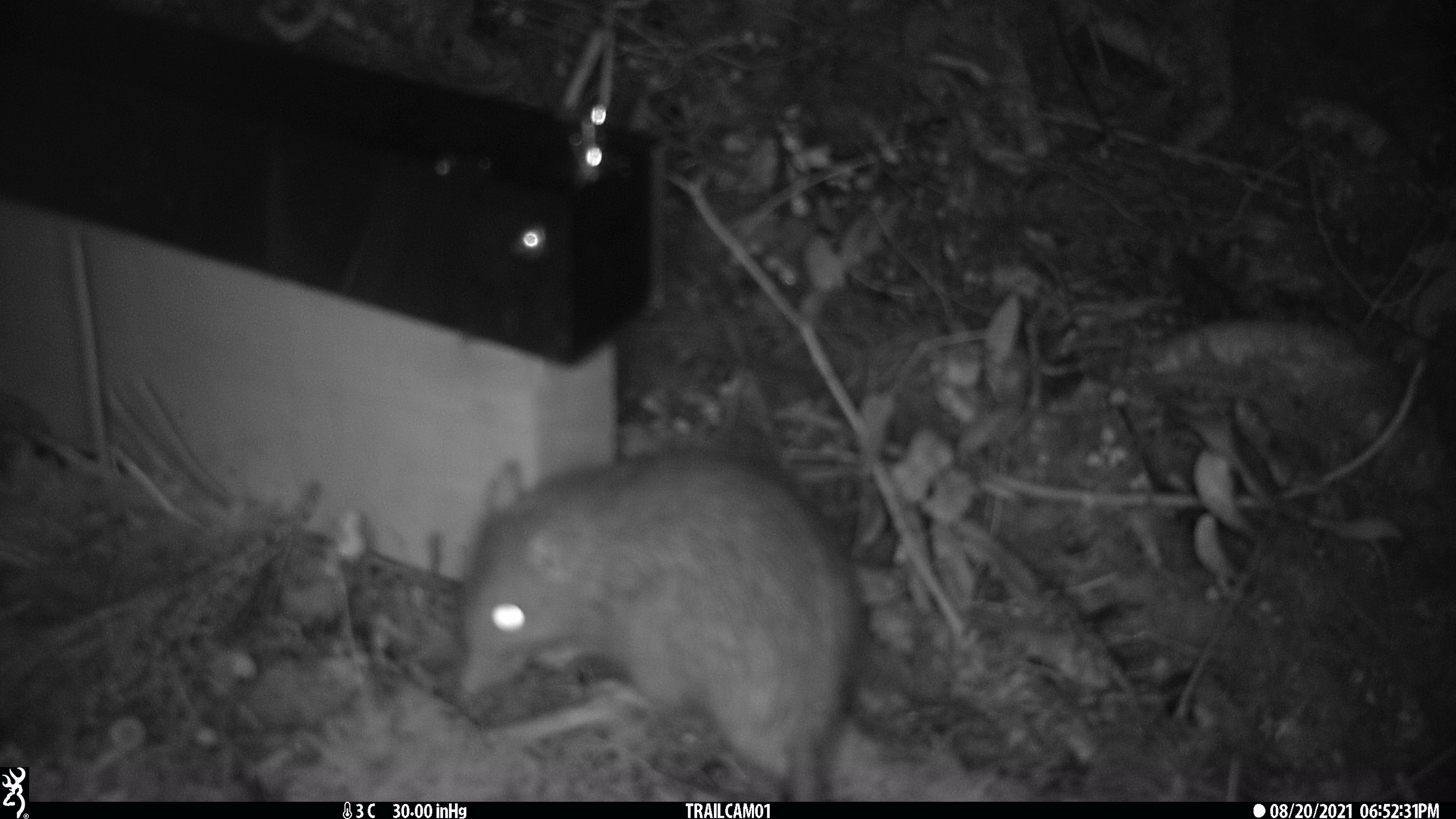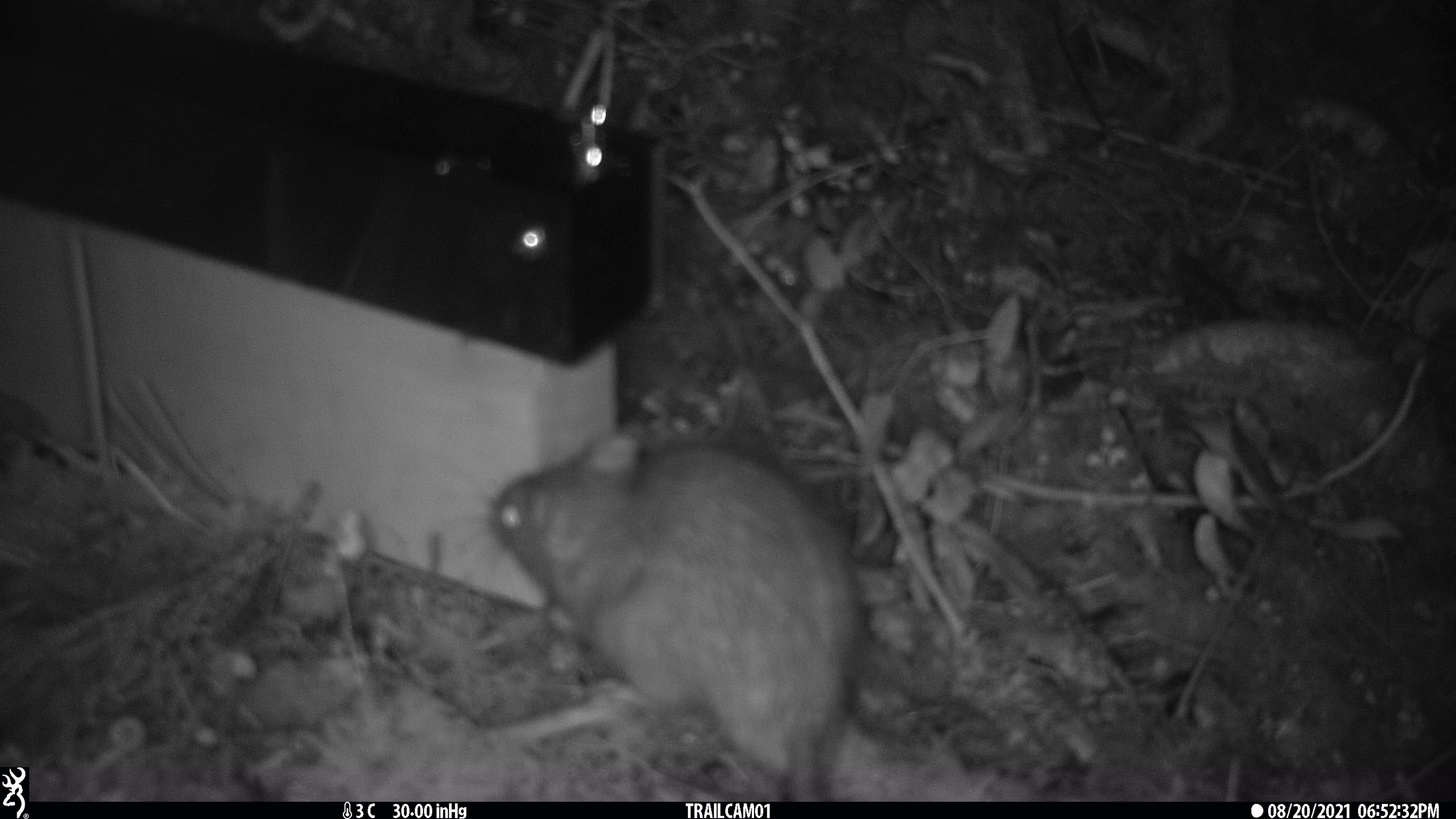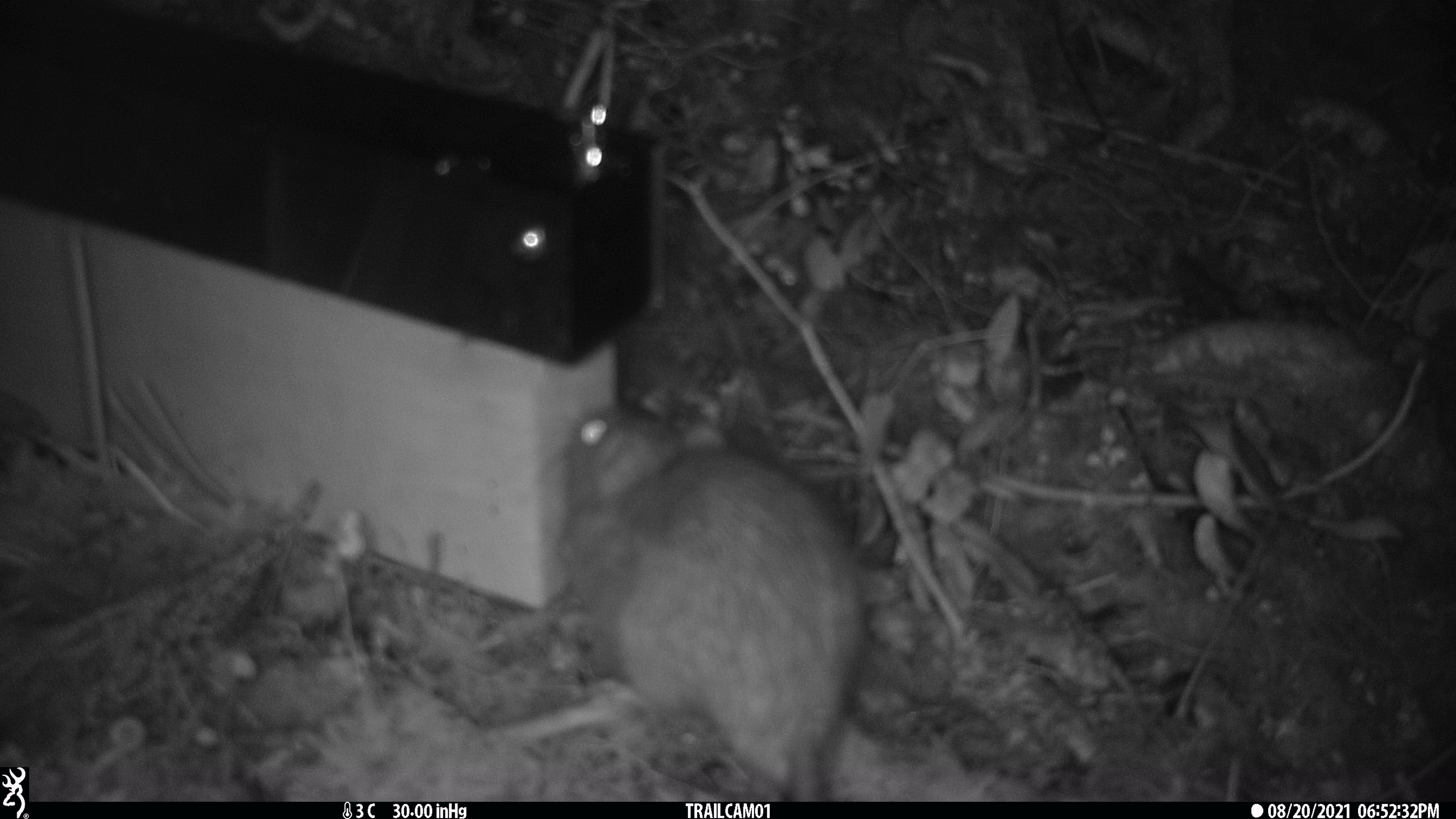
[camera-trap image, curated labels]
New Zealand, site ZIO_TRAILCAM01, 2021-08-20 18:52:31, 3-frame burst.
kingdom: Animalia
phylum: Chordata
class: Mammalia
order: Rodentia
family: Muridae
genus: Rattus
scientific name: Rattus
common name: rat